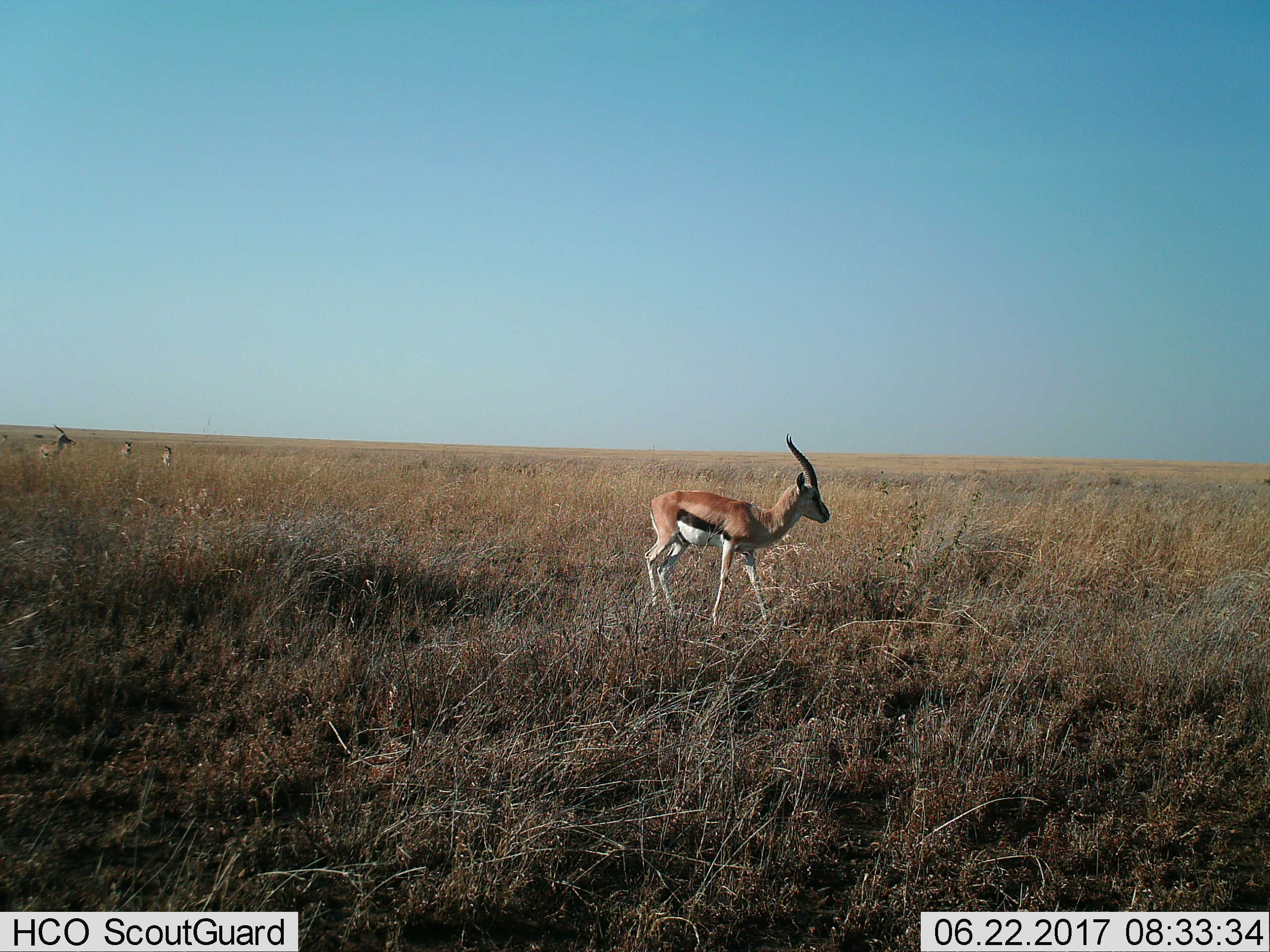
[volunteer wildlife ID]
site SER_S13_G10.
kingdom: Animalia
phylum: Chordata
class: Mammalia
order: Artiodactyla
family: Bovidae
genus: Eudorcas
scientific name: Eudorcas thomsonii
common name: thomson's gazelle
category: gazellethomsons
Gazellethomsons (thomson's gazelle) (Eudorcas thomsonii), count 4. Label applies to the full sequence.